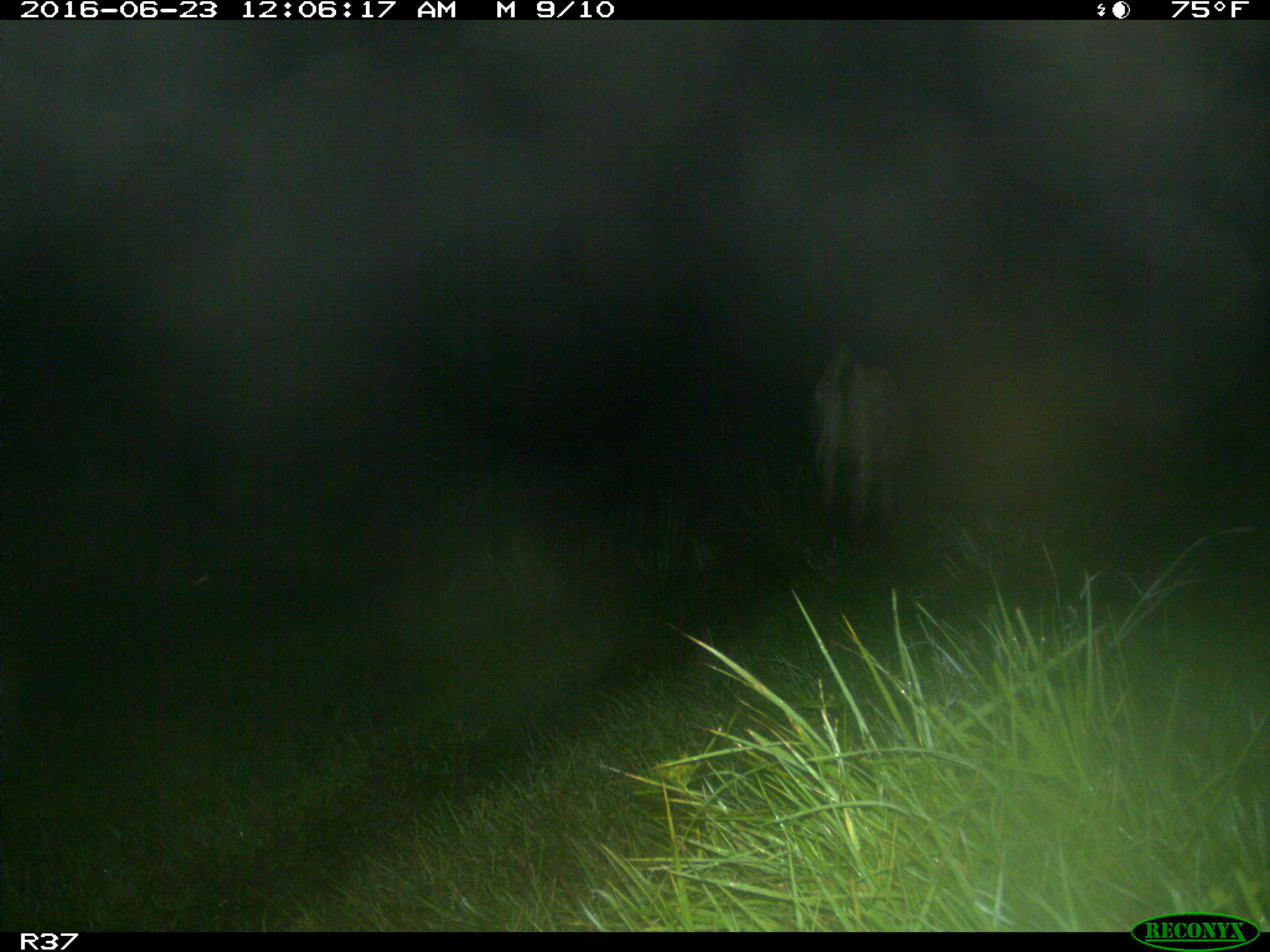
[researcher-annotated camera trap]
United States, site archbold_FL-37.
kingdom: Animalia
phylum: Chordata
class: Mammalia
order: Artiodactyla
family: Bovidae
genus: Bos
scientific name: Bos taurus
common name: domestic cow